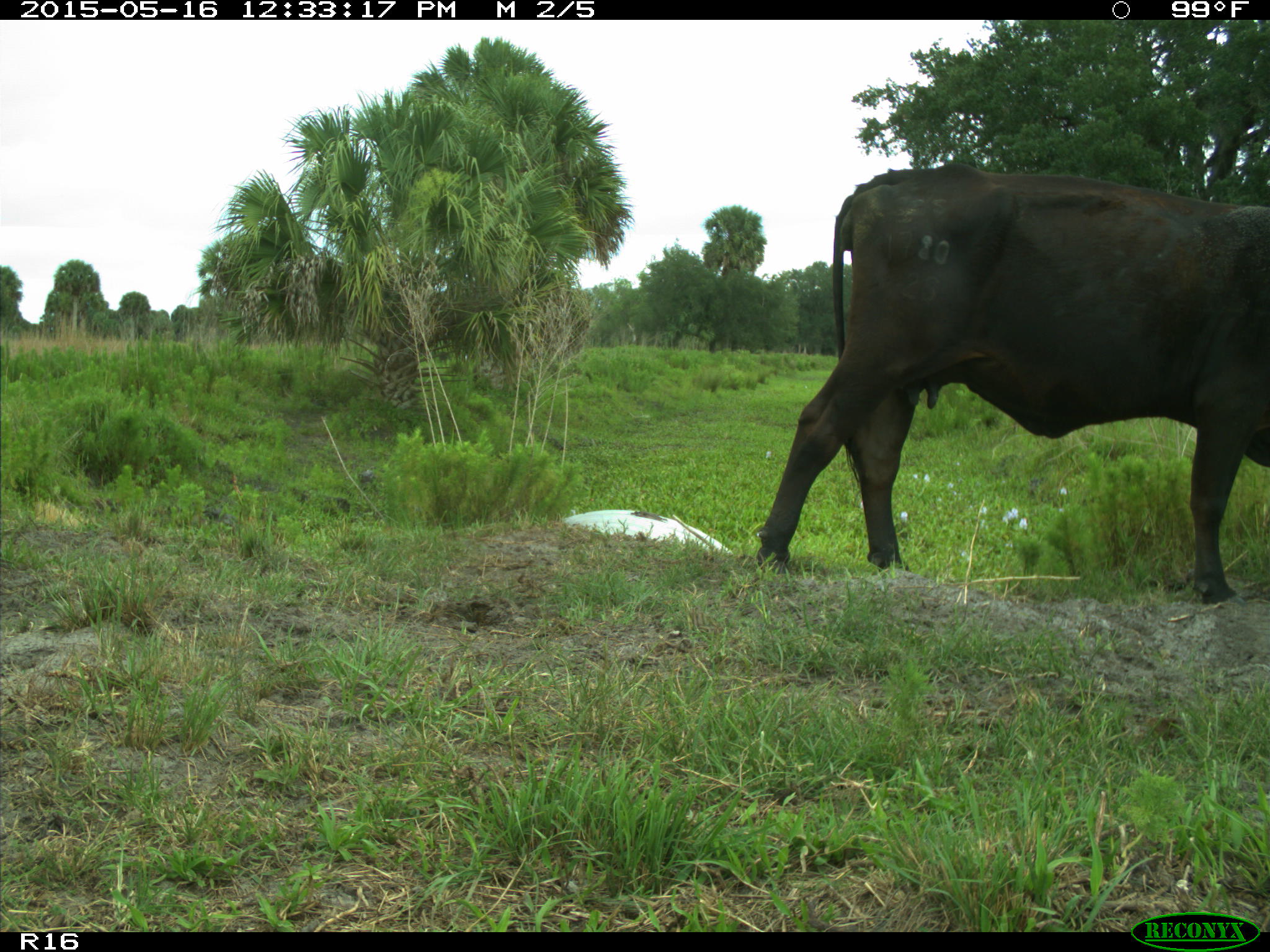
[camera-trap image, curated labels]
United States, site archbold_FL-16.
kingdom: Animalia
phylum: Chordata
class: Mammalia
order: Artiodactyla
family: Bovidae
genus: Bos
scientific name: Bos taurus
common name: domestic cow